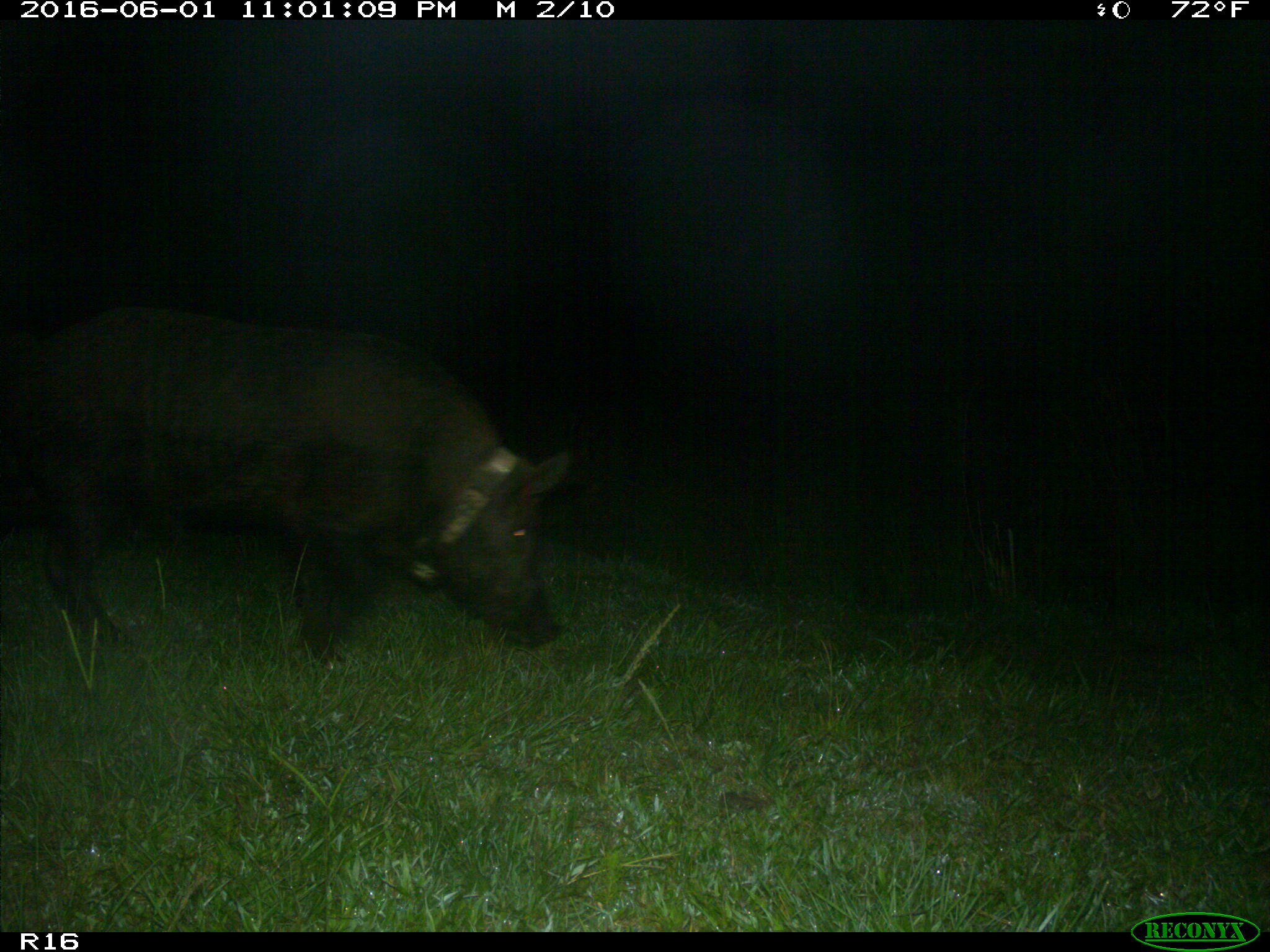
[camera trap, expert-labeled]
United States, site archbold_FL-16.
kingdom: Animalia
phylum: Chordata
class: Mammalia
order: Artiodactyla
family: Suidae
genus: Sus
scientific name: Sus scrofa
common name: wild boar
Sus scrofa (wild boar).